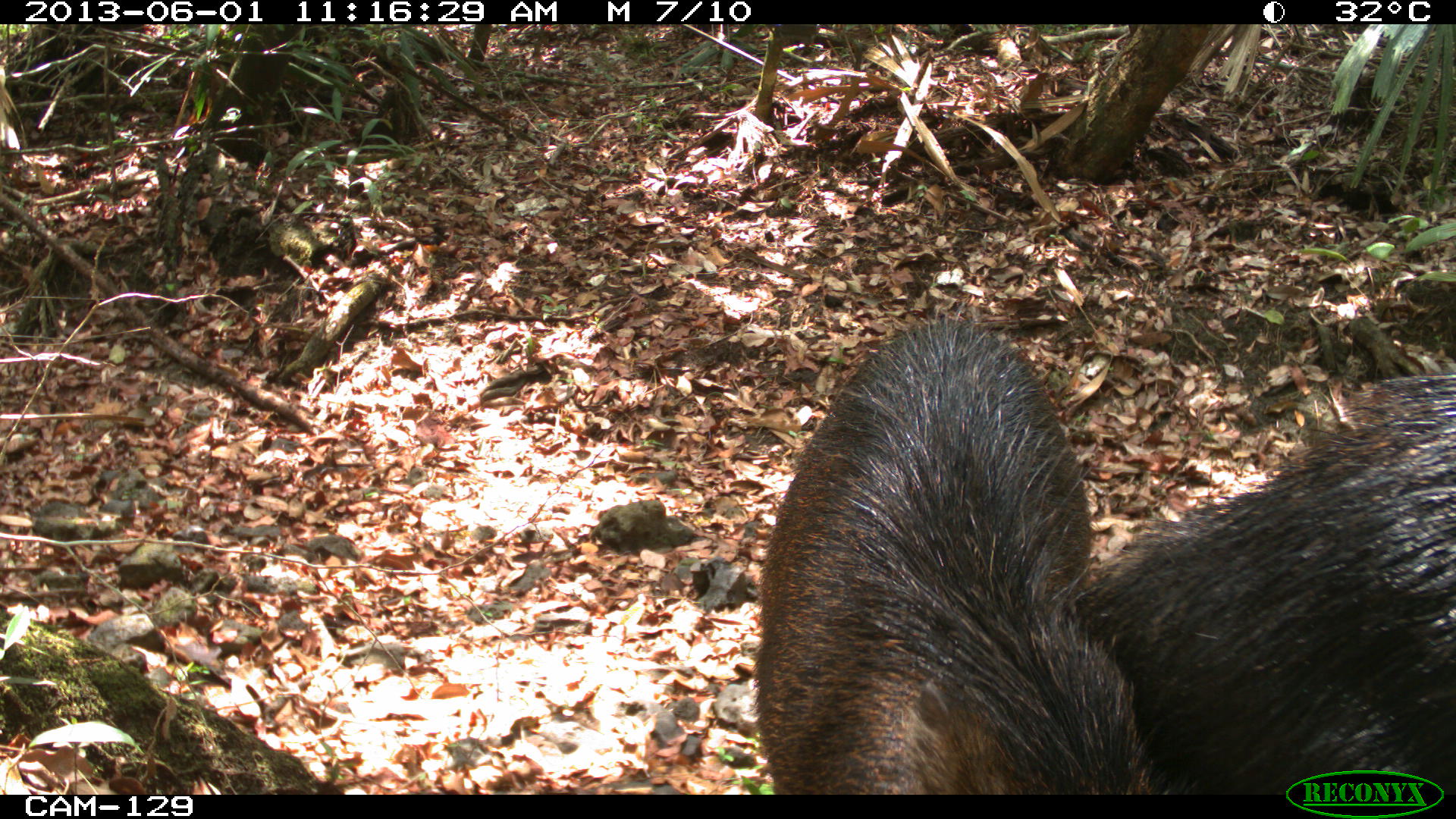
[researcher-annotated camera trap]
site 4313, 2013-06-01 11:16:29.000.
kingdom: Animalia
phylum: Chordata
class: Mammalia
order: Artiodactyla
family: Tayassuidae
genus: Tayassu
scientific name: Tayassu pecari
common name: white-lipped peccary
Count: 6.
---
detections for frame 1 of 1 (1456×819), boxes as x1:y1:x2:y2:
tayassu pecari: 739:291:1201:795; 1068:368:1456:792